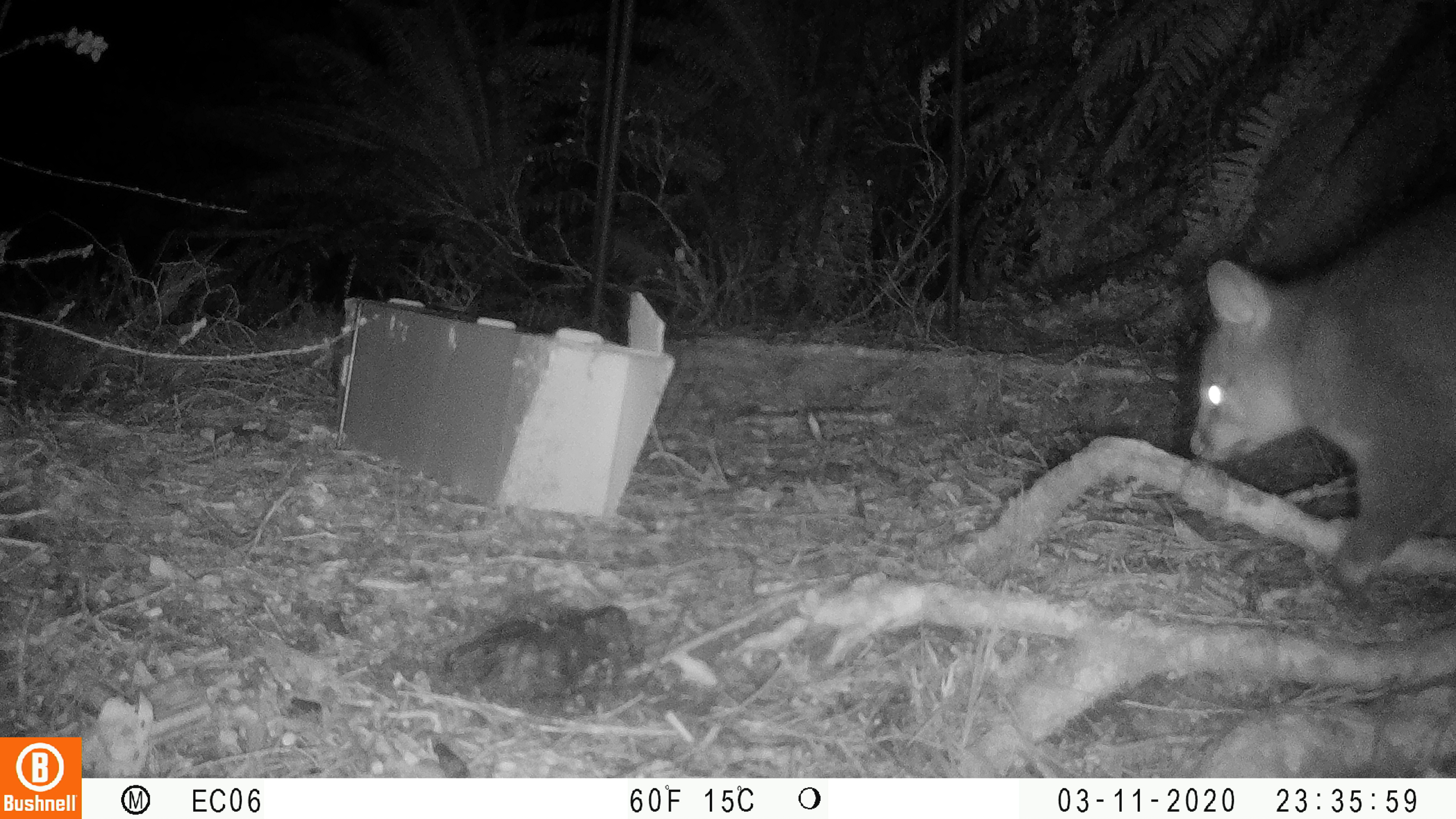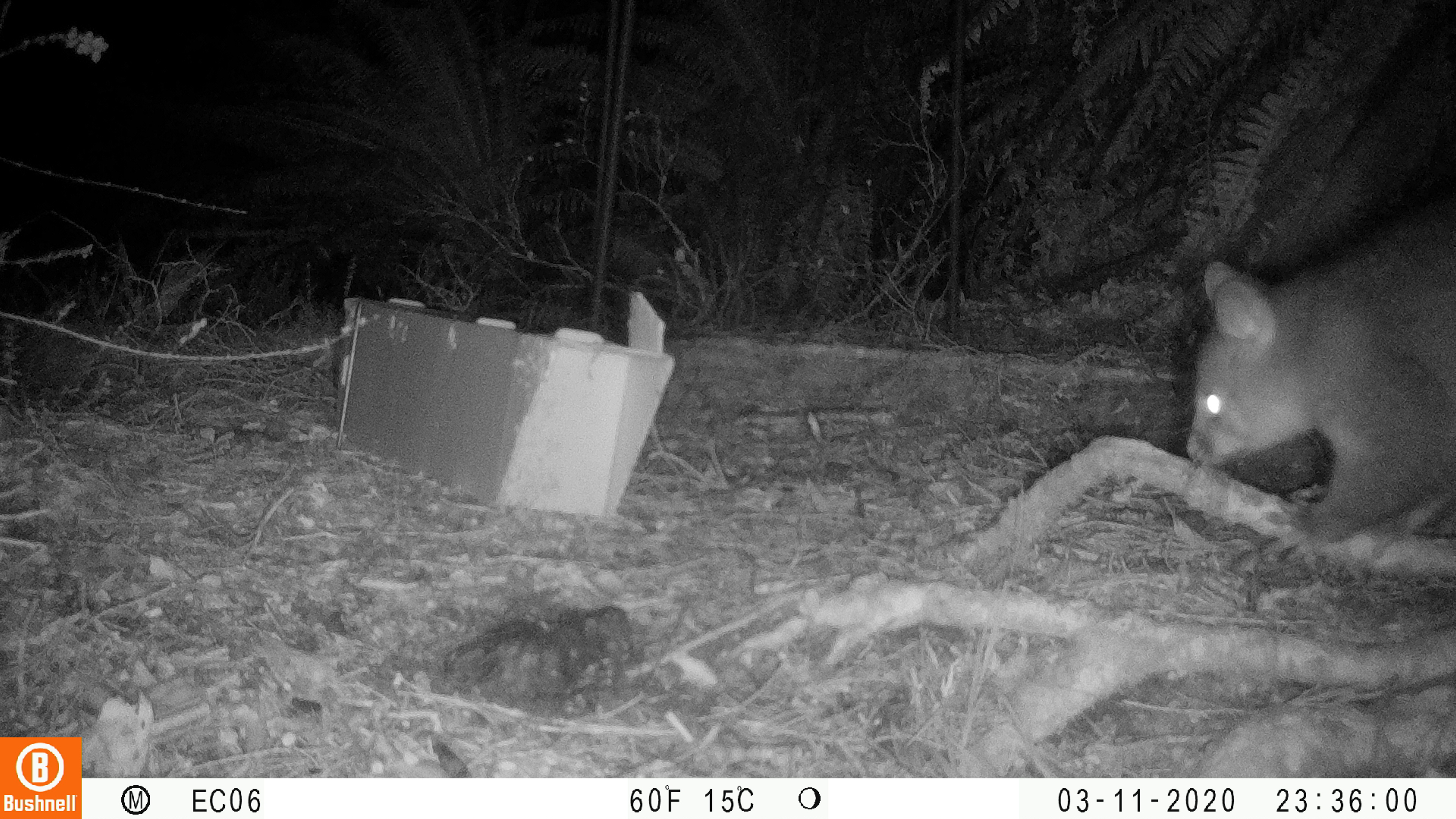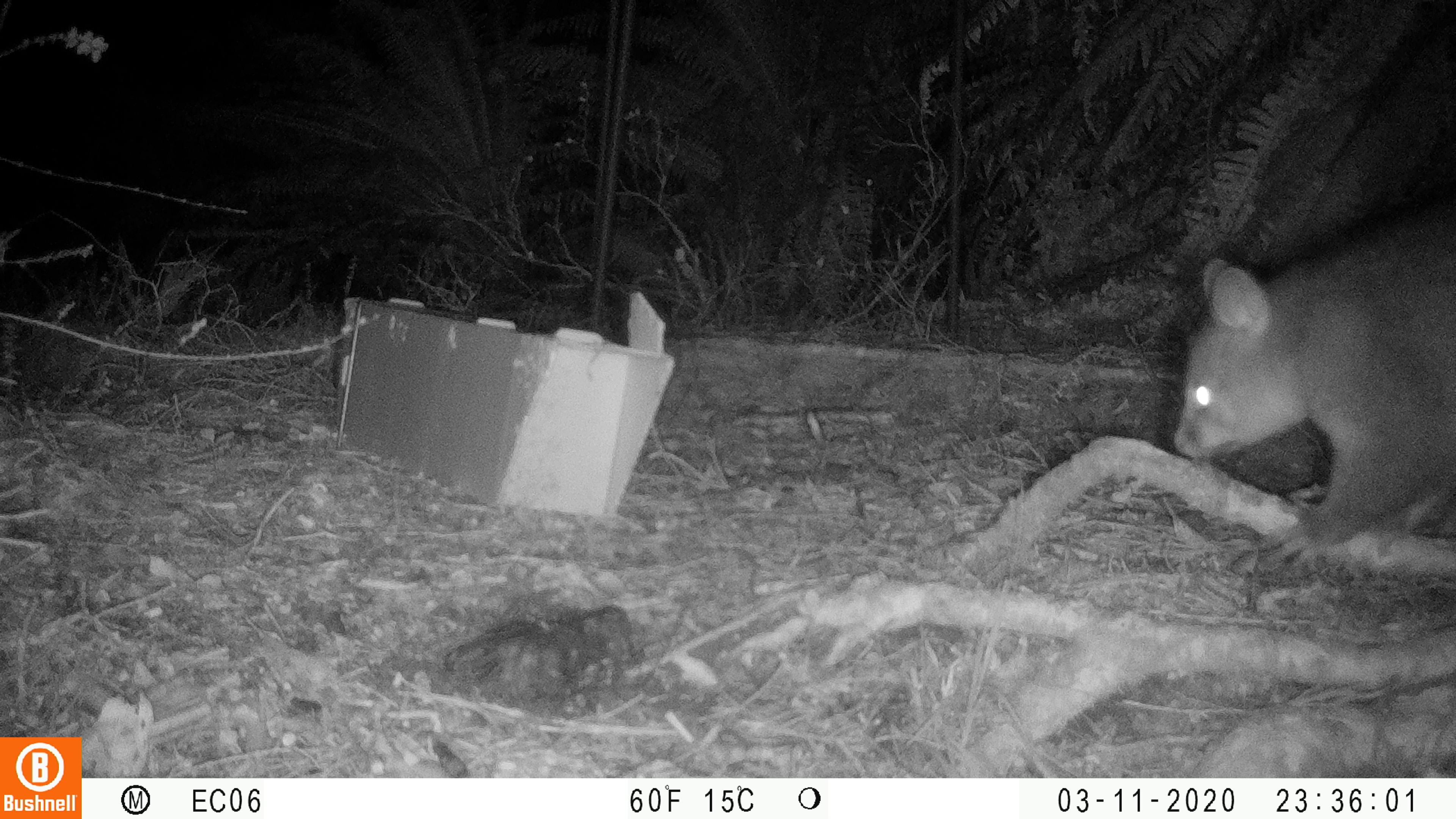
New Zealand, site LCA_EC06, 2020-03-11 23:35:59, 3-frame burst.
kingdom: Animalia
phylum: Chordata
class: Mammalia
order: Diprotodontia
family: Phalangeridae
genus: Trichosurus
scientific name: Trichosurus vulpecula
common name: common brushtail possum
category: possum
Possum (common brushtail possum) (Trichosurus vulpecula).